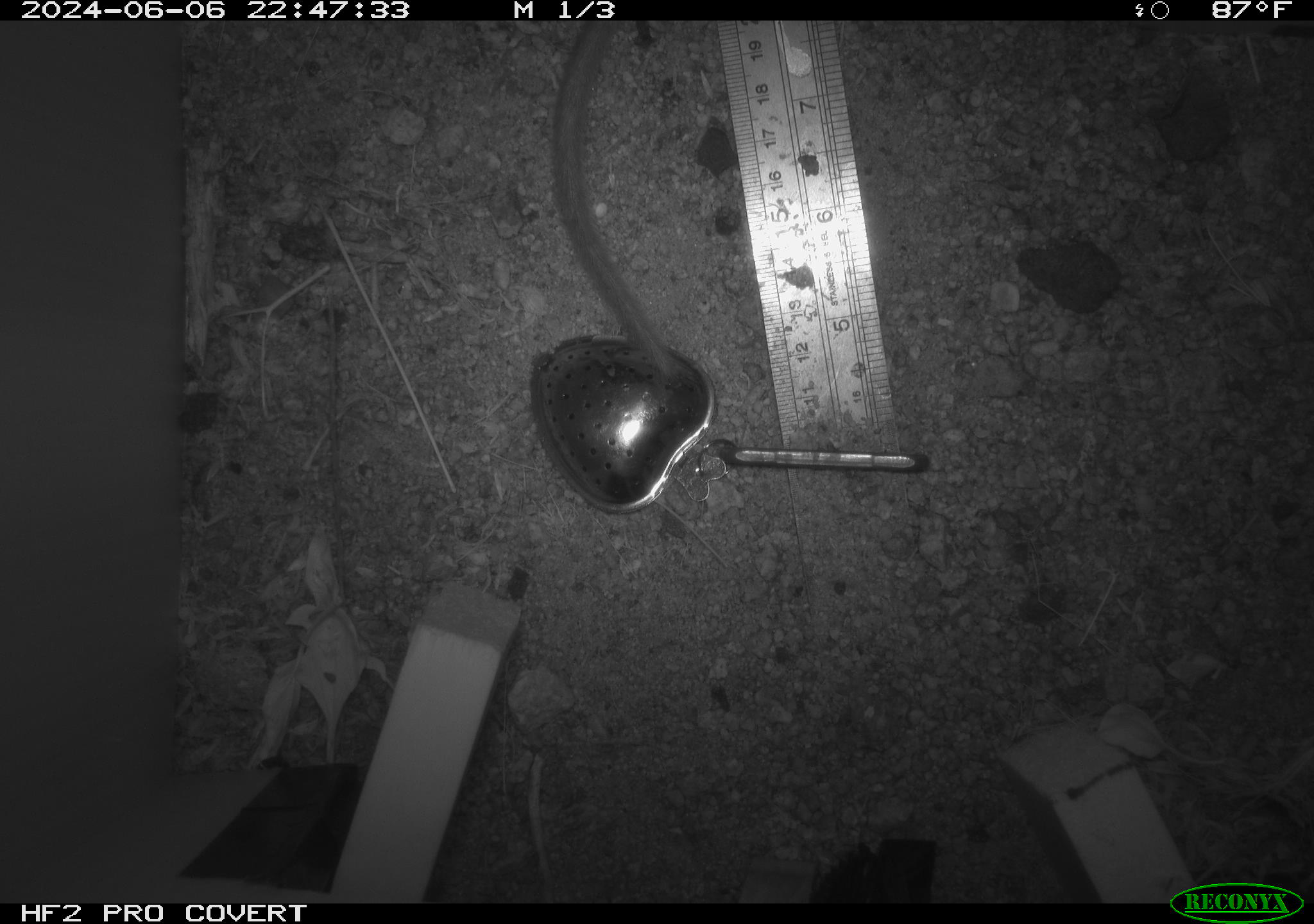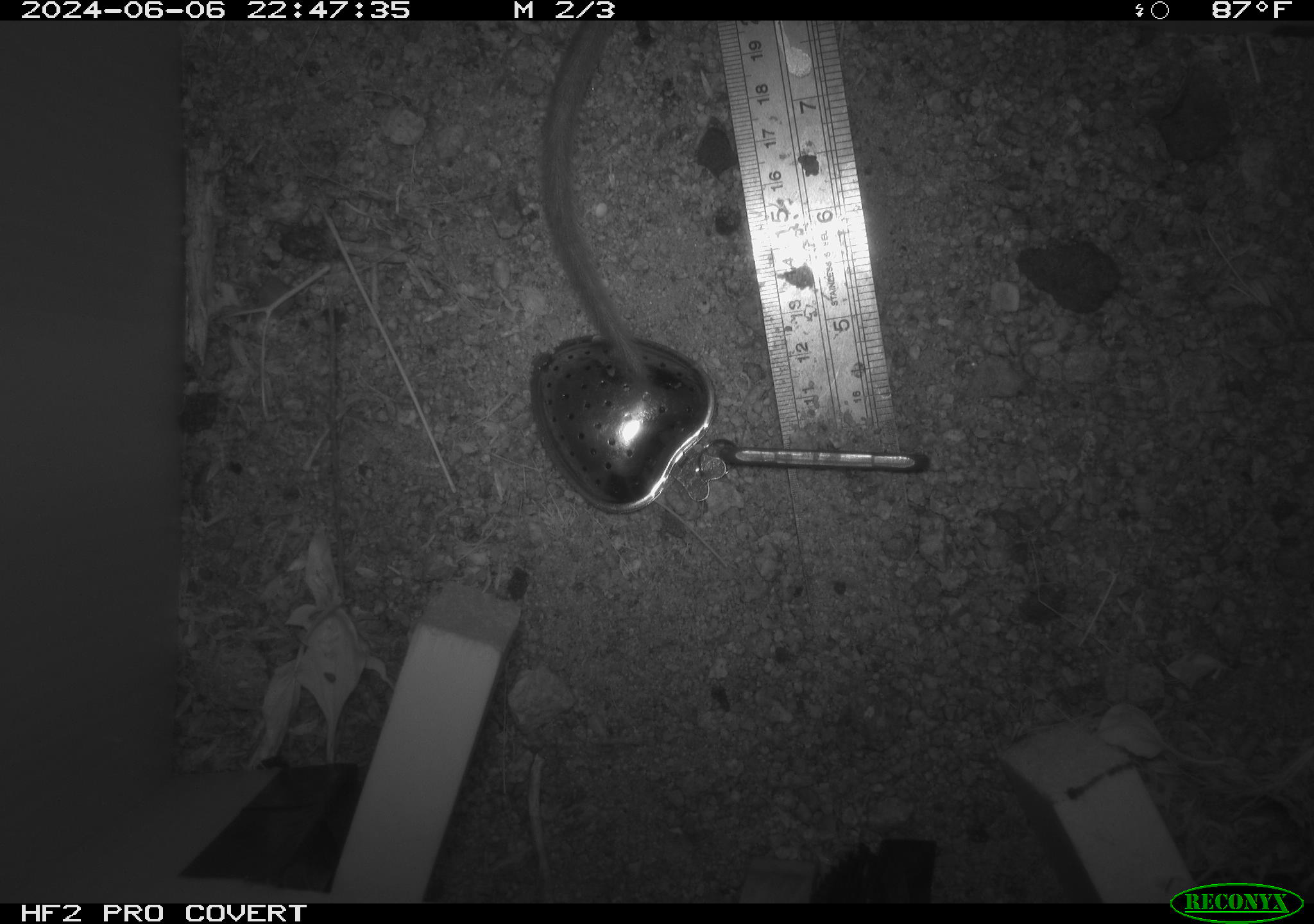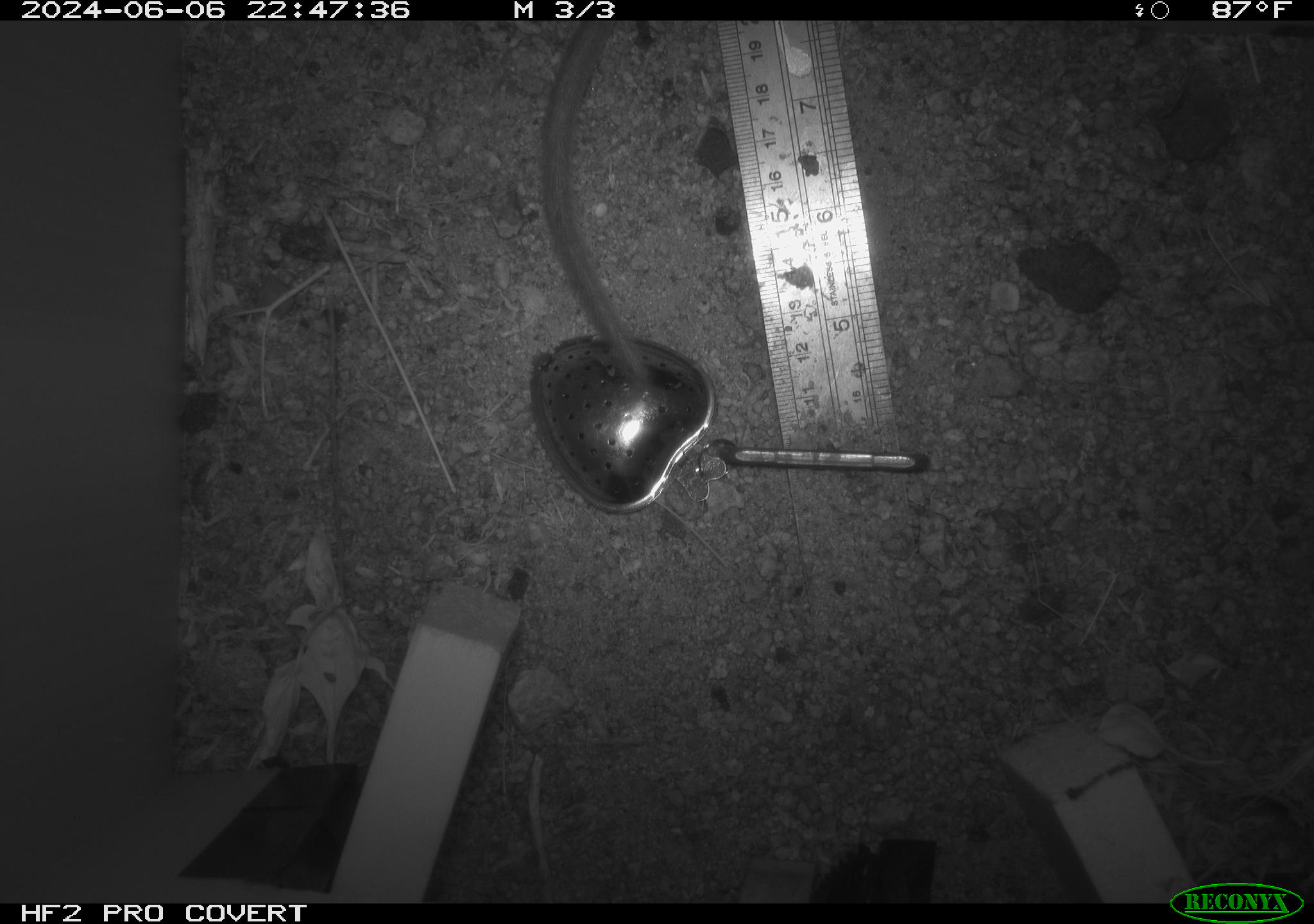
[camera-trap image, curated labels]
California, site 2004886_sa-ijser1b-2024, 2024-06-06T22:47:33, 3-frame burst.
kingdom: Animalia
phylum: Chordata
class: Mammalia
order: Rodentia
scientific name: Rodentia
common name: woodrat or rat or mouse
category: woodrat or rat or mouse species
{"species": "woodrat or rat or mouse species (woodrat or rat or mouse) (Rodentia)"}